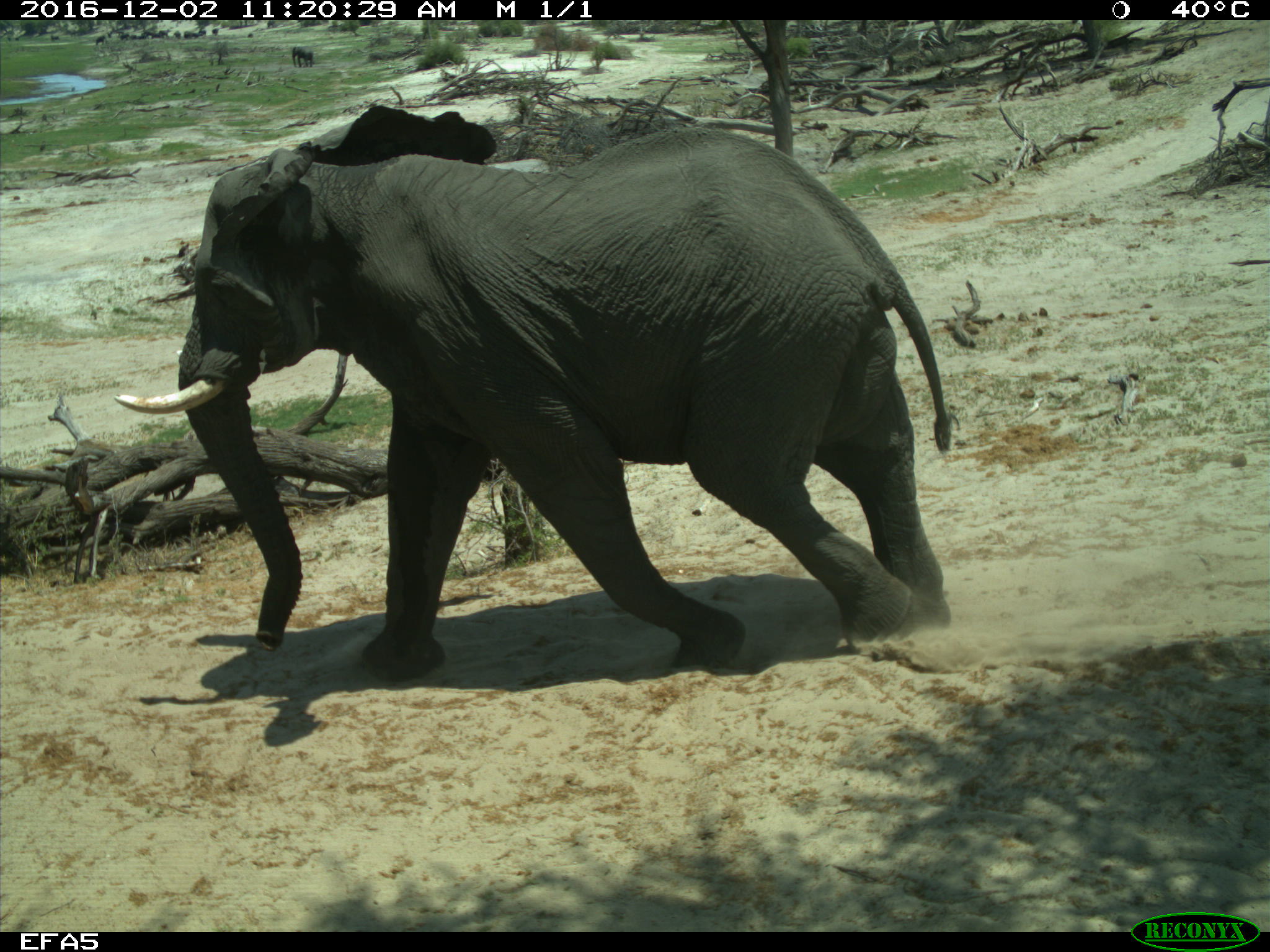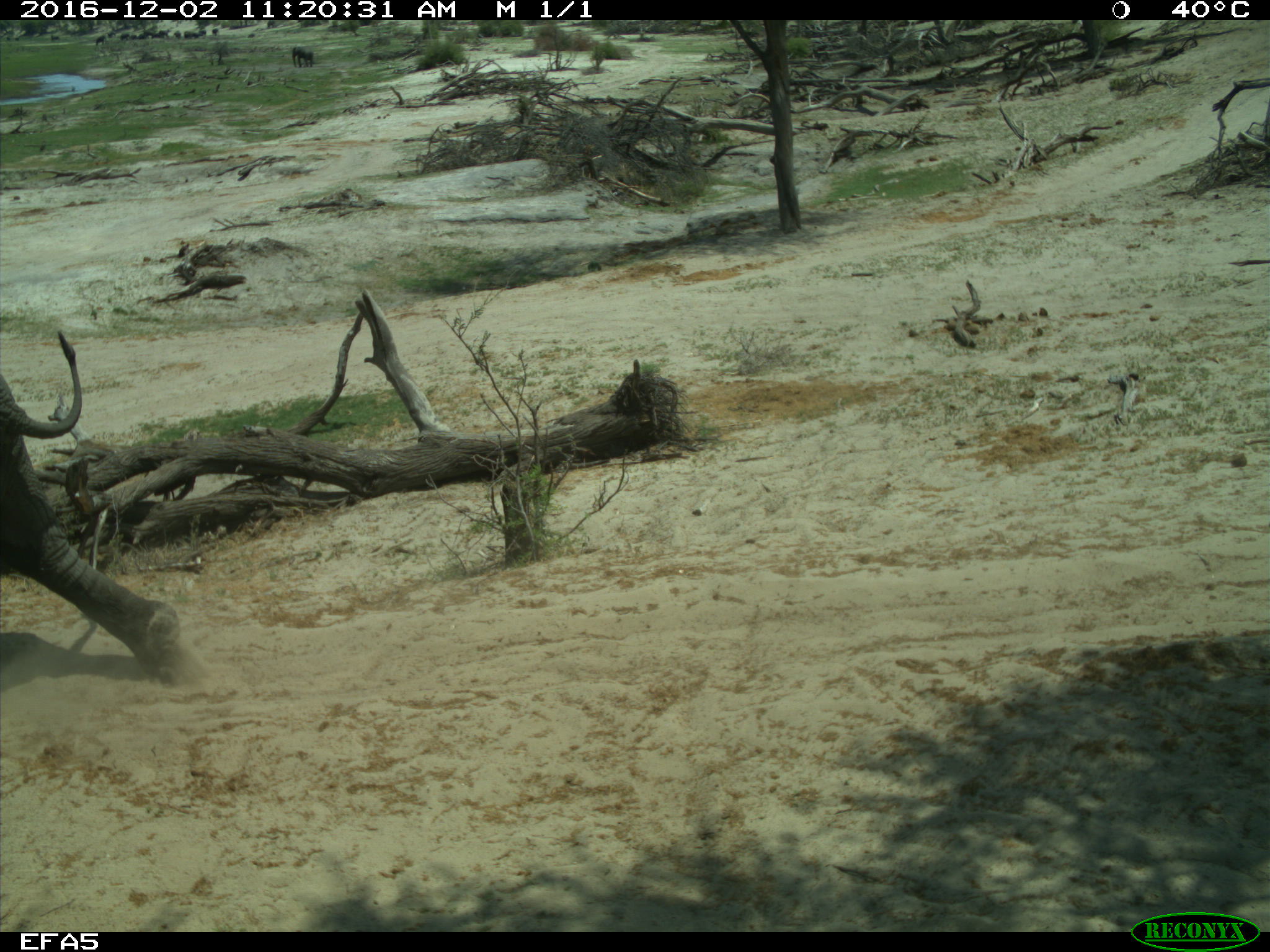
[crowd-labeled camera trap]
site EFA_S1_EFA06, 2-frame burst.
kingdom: Animalia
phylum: Chordata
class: Mammalia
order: Proboscidea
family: Elephantidae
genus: Loxodonta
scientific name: Loxodonta africana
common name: african bush elephant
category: elephant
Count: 1.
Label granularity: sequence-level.